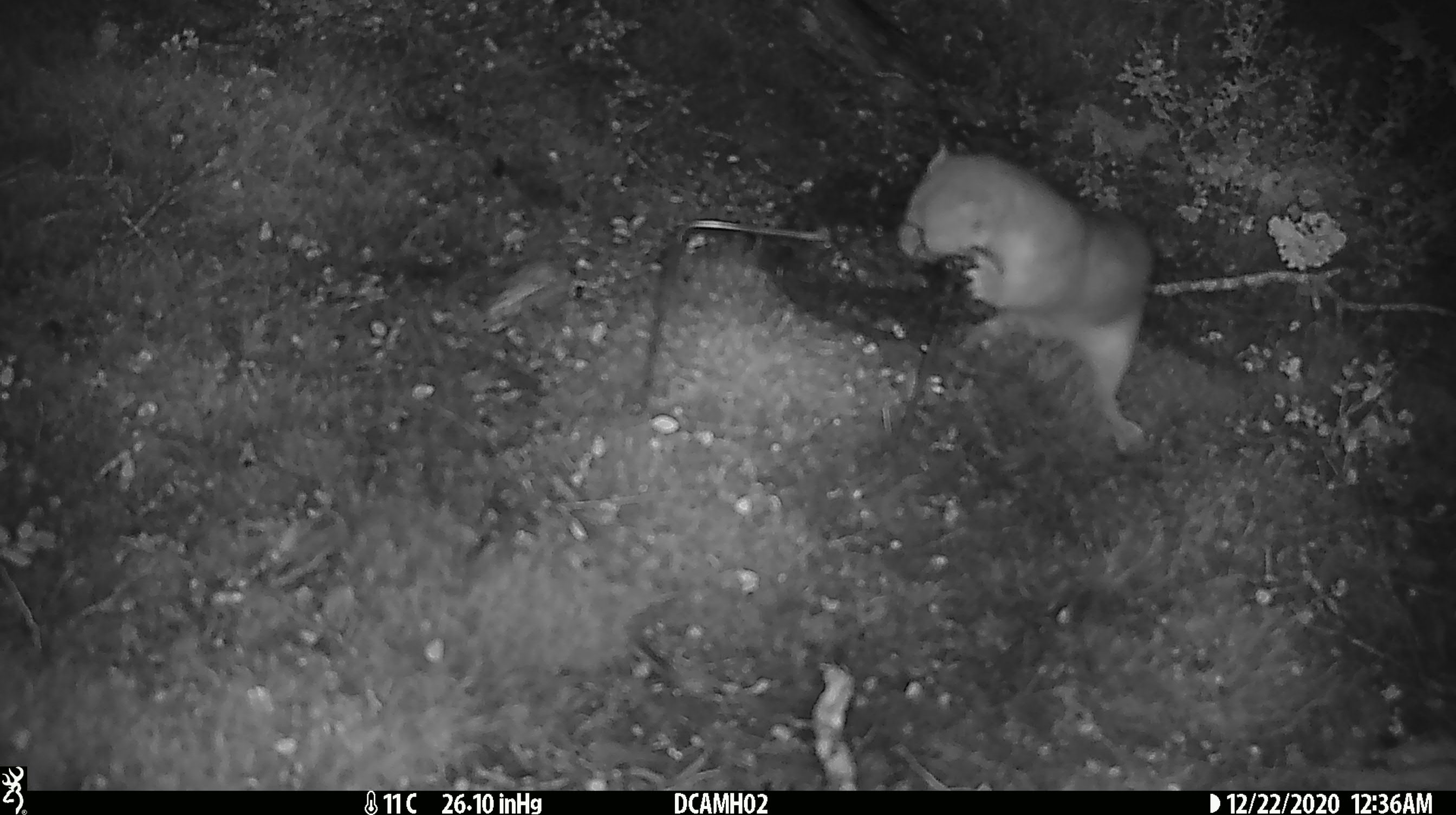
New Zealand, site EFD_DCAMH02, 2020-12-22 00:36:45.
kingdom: Animalia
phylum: Chordata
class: Mammalia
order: Carnivora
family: Mustelidae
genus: Mustela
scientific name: Mustela erminea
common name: stoat